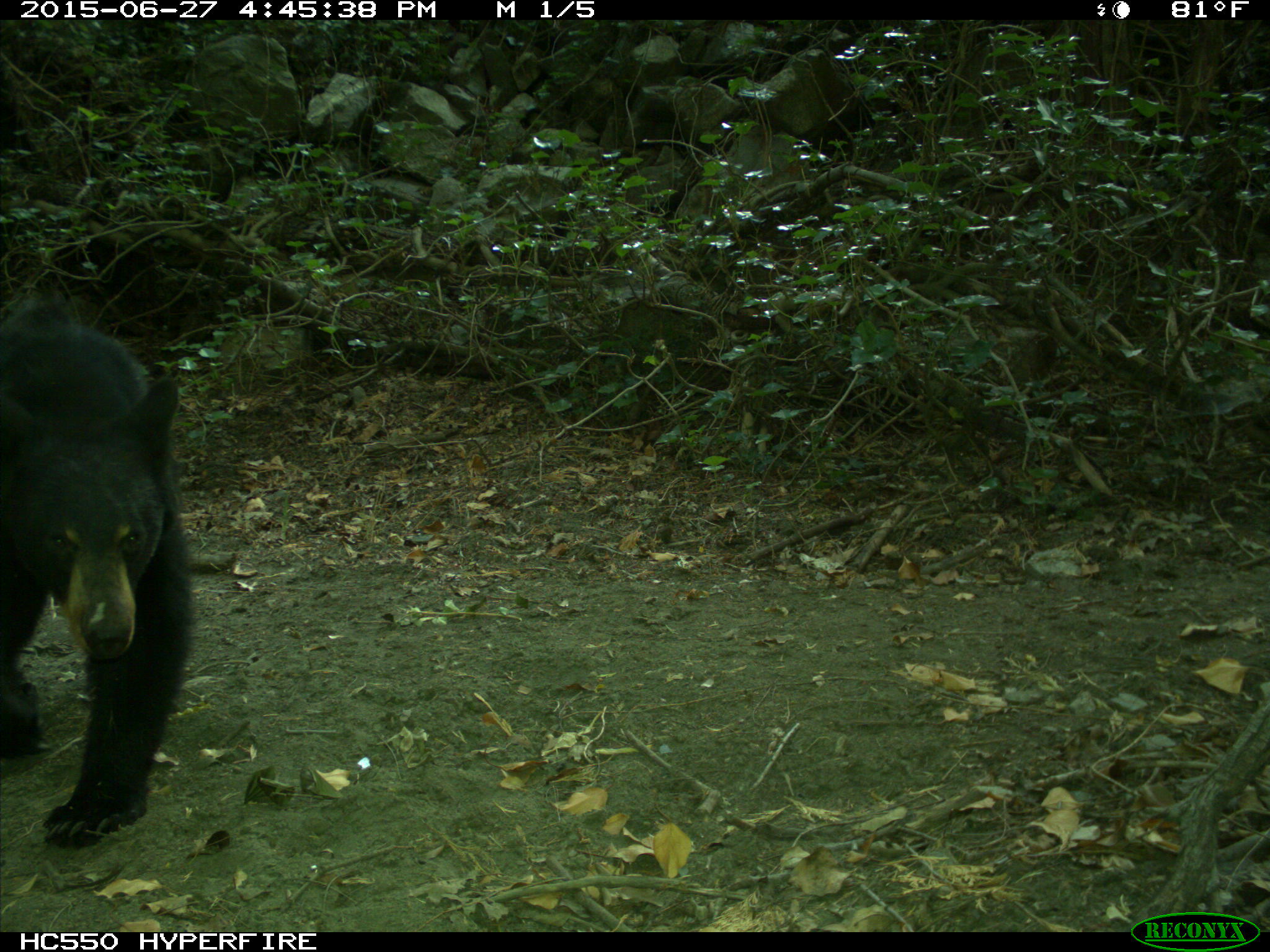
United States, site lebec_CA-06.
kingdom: Animalia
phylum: Chordata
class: Mammalia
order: Carnivora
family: Ursidae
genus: Ursus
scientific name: Ursus americanus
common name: american black bear